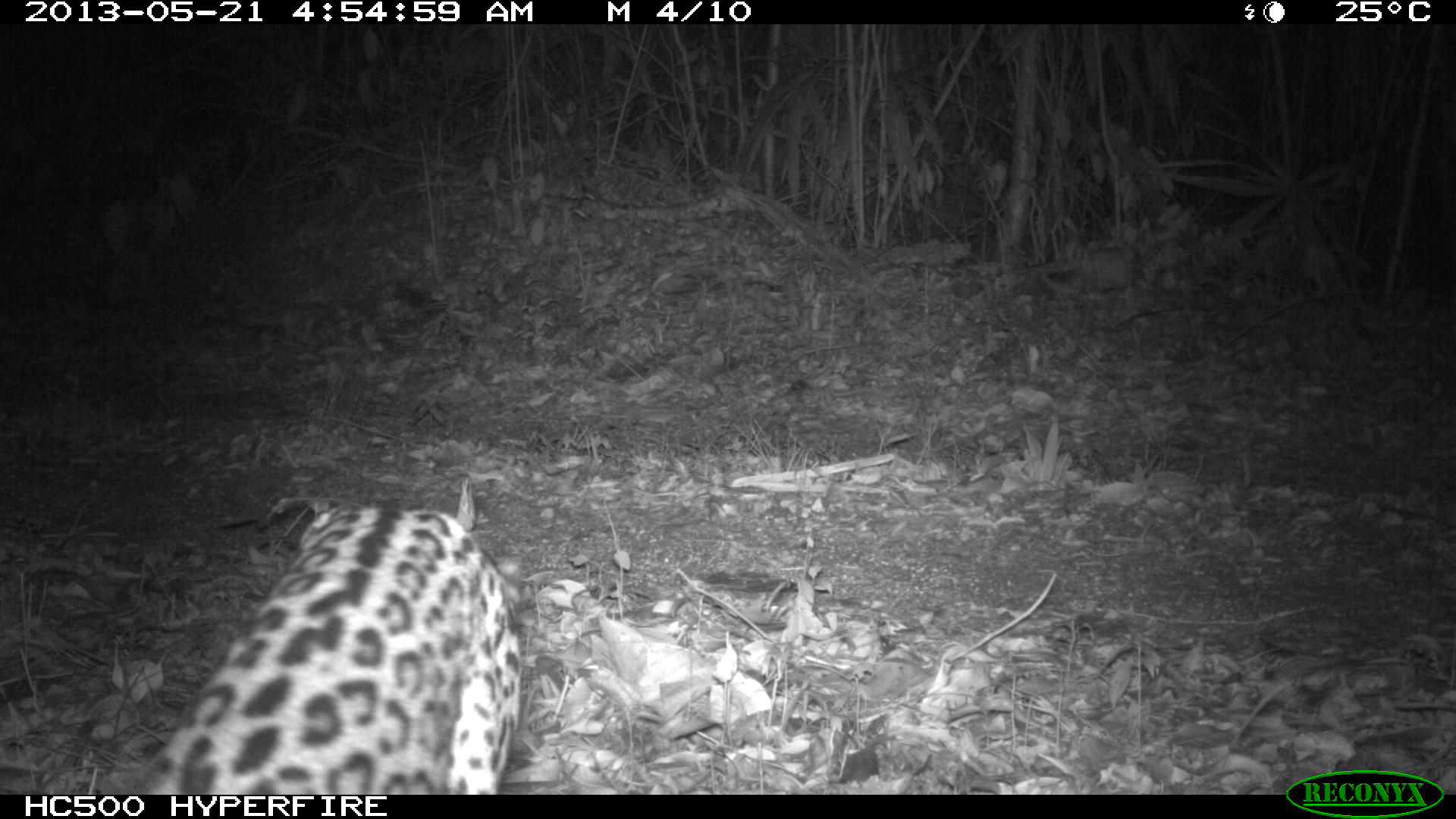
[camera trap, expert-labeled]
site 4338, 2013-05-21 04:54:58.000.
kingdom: Animalia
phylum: Chordata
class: Mammalia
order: Carnivora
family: Felidae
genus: Leopardus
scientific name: Leopardus pardalis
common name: ocelot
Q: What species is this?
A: Leopardus pardalis (ocelot).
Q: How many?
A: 1.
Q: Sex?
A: Female.